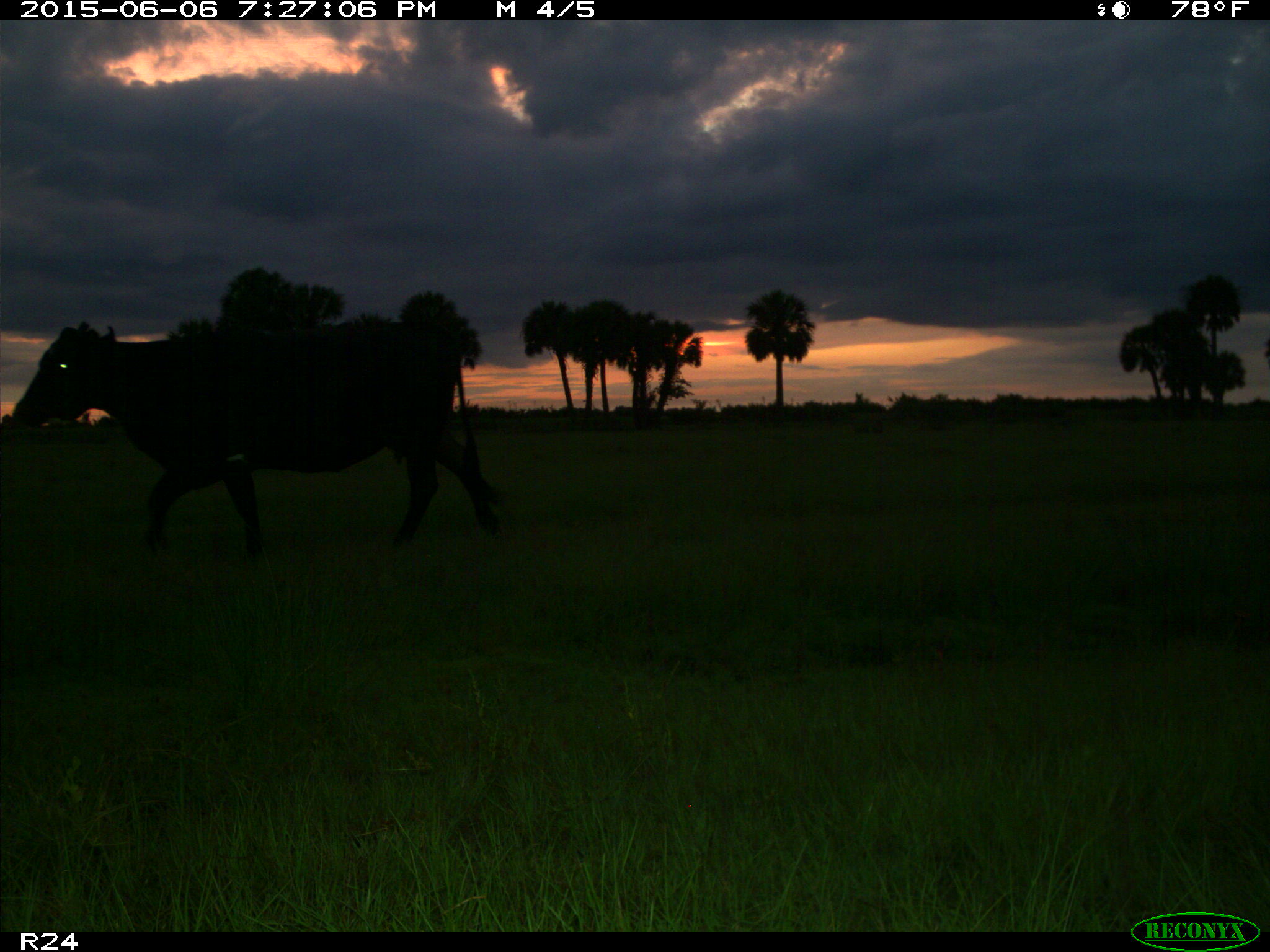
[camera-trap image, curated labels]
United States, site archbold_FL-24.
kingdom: Animalia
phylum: Chordata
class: Mammalia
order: Artiodactyla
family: Bovidae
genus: Bos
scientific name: Bos taurus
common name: domestic cow